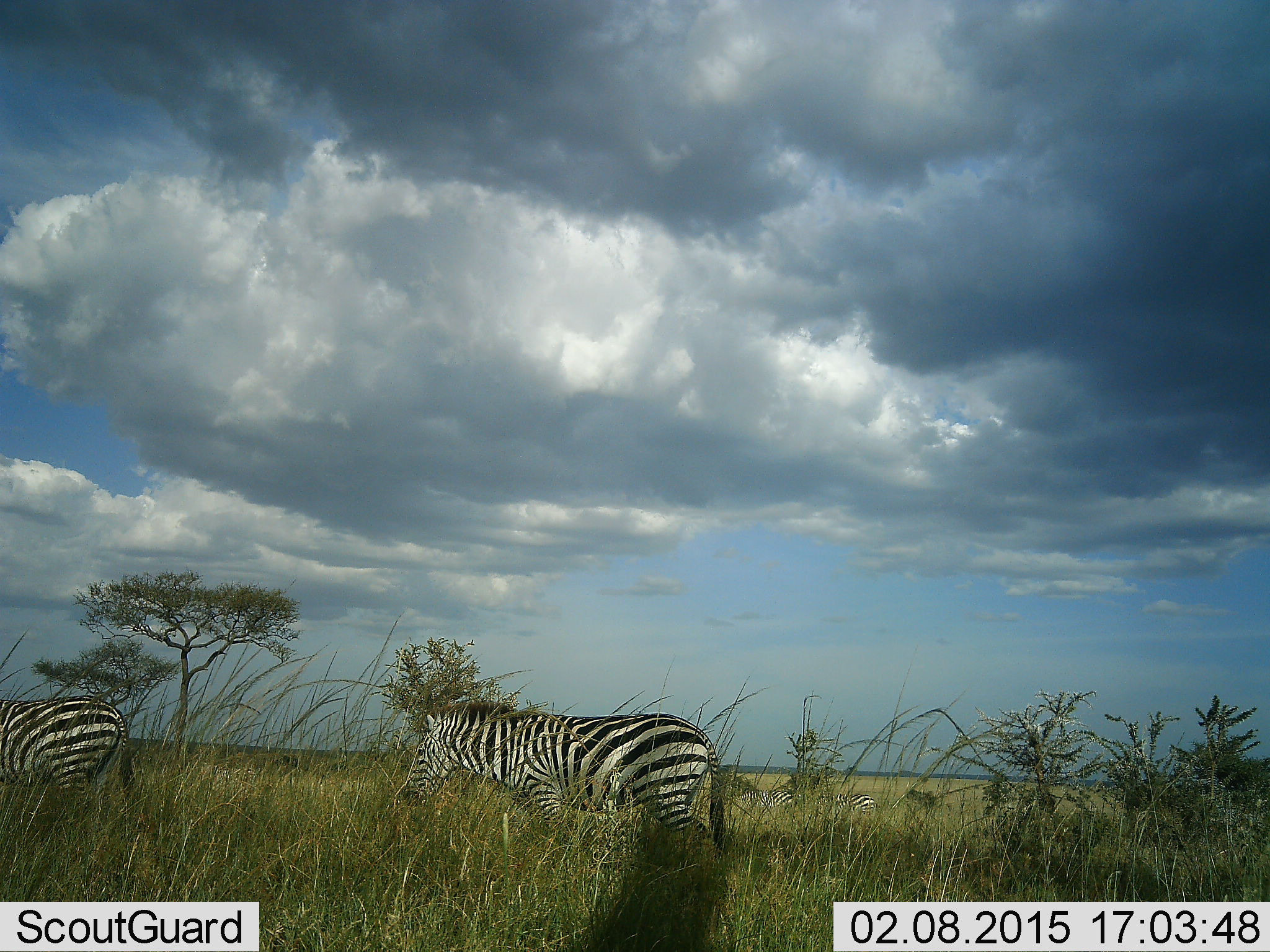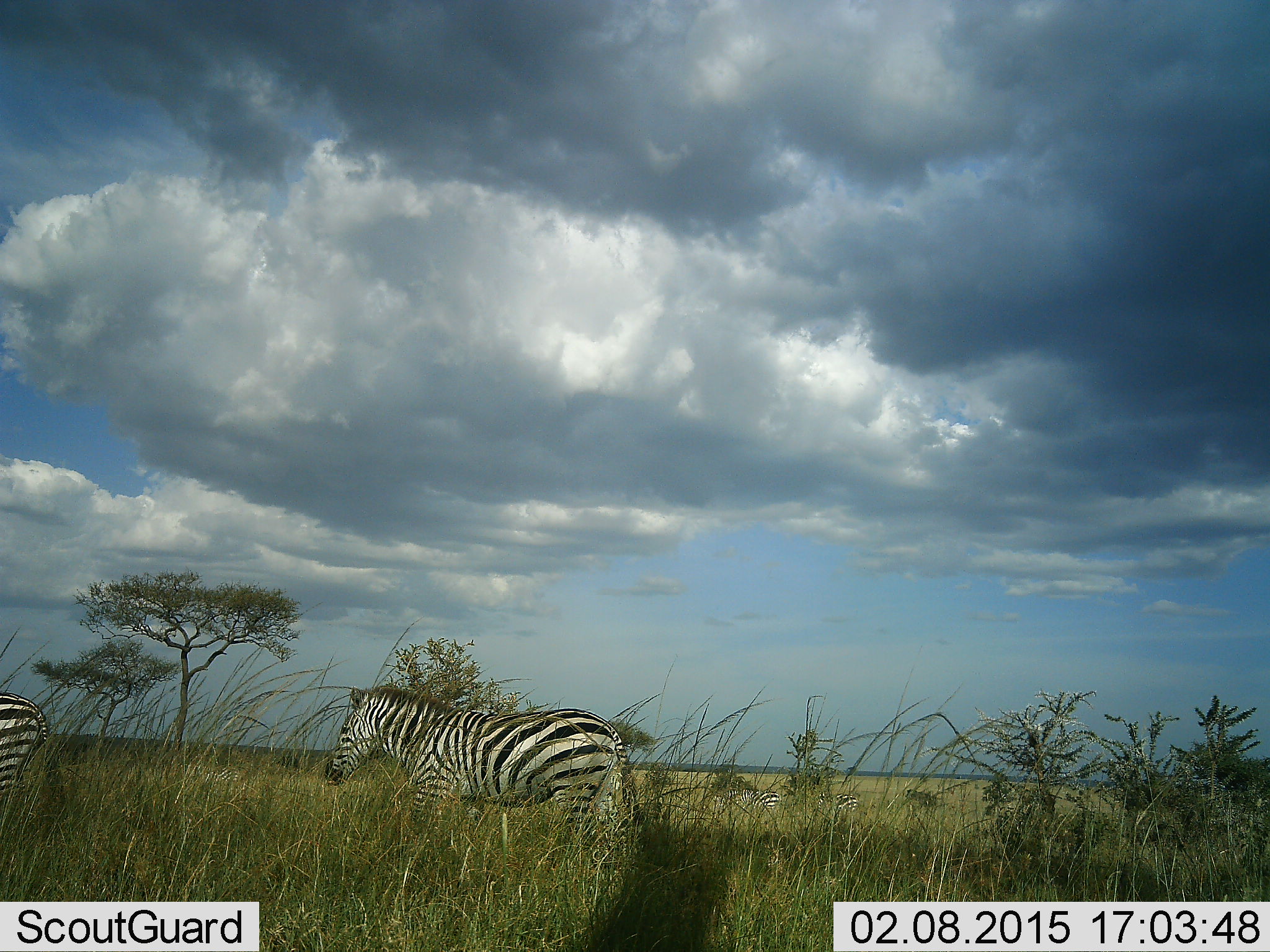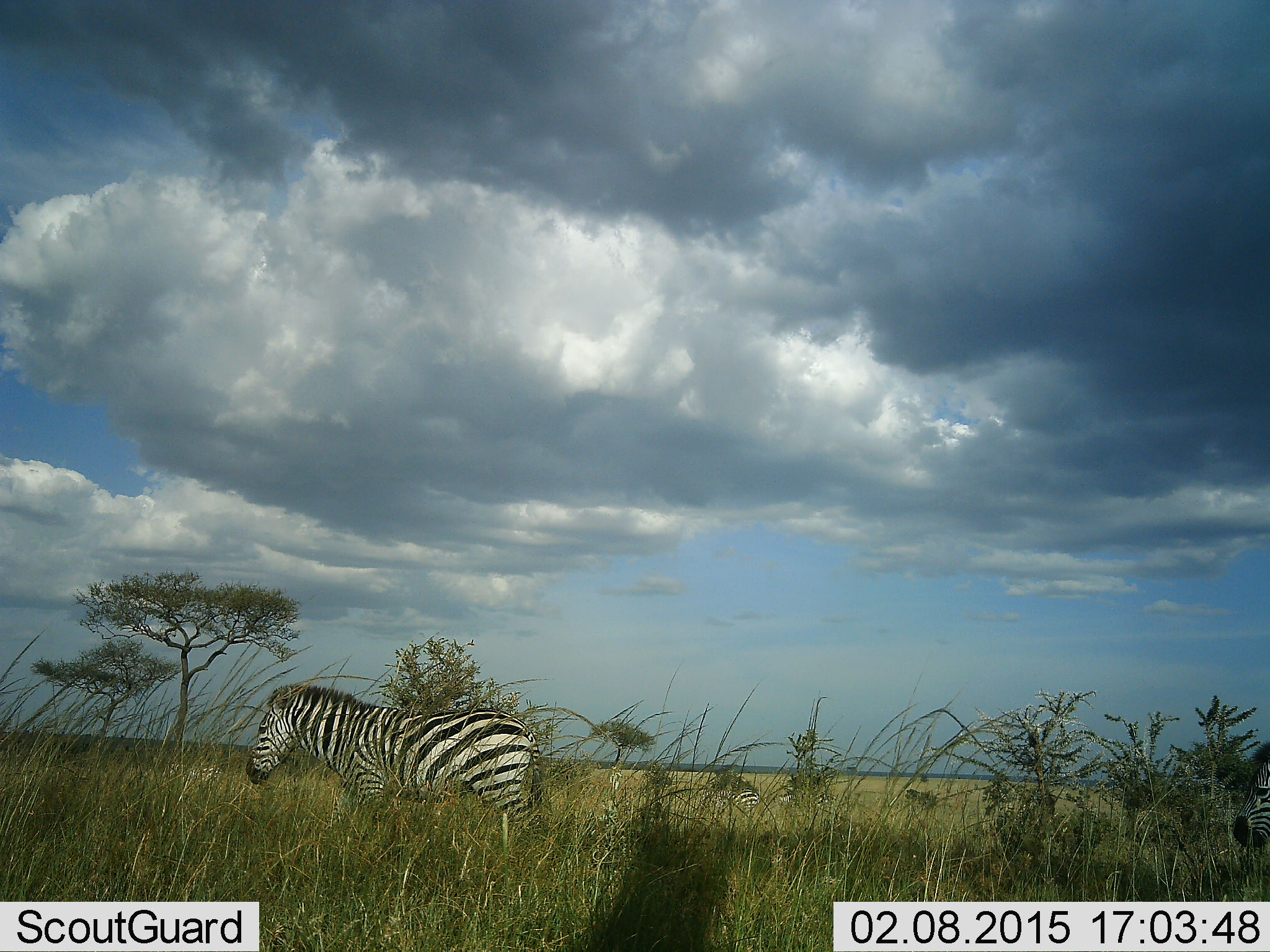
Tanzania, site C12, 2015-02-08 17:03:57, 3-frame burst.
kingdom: Animalia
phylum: Chordata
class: Mammalia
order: Perissodactyla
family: Equidae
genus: Equus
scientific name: Equus quagga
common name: plains zebra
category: zebra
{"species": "zebra (plains zebra) (Equus quagga)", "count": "4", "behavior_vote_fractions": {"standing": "20%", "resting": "0%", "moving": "90%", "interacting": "0%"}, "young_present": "0%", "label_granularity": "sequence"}